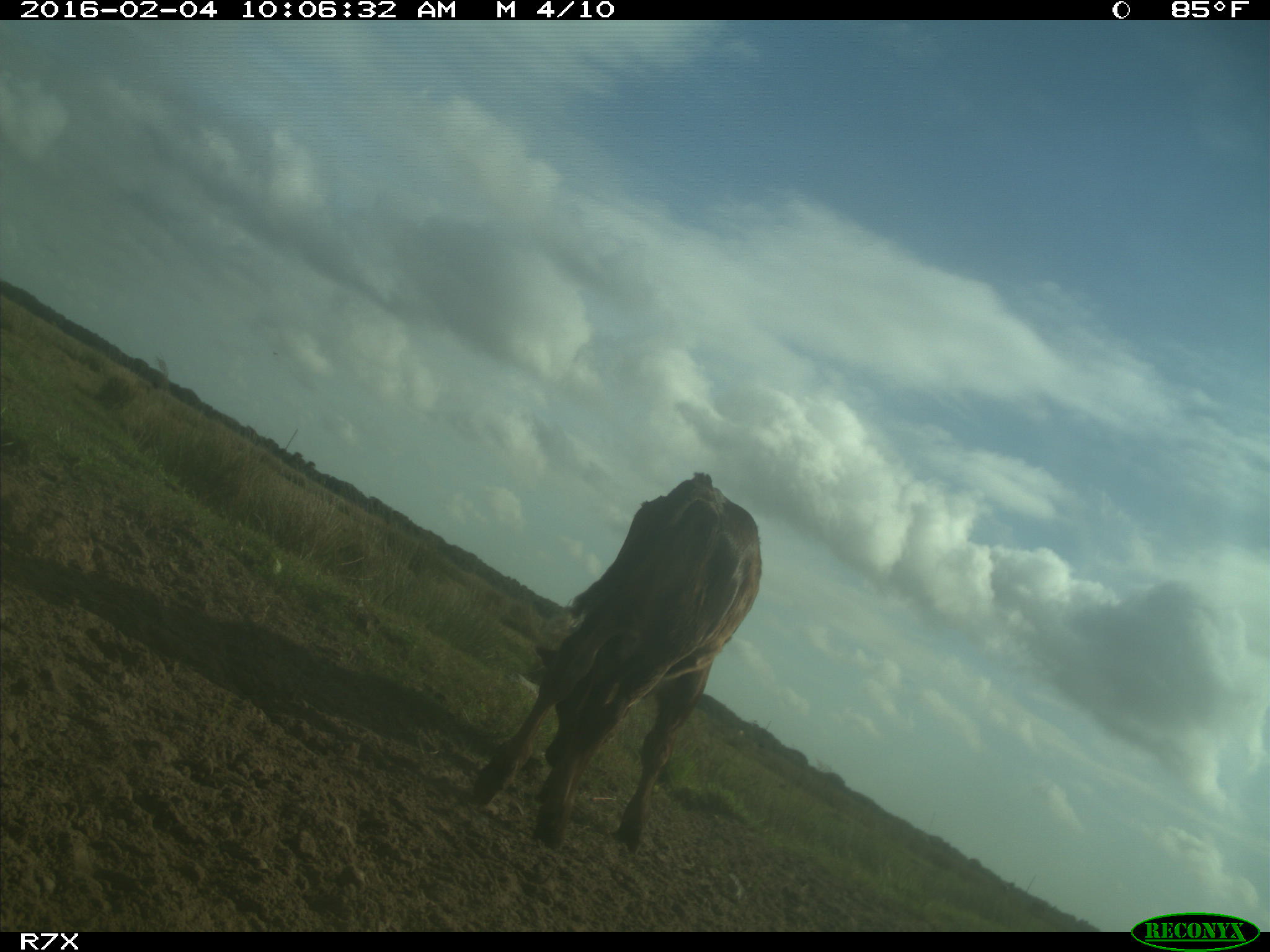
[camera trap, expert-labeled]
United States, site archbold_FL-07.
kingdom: Animalia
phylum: Chordata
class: Mammalia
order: Artiodactyla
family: Bovidae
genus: Bos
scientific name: Bos taurus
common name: domestic cow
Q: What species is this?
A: Bos taurus (domestic cow).